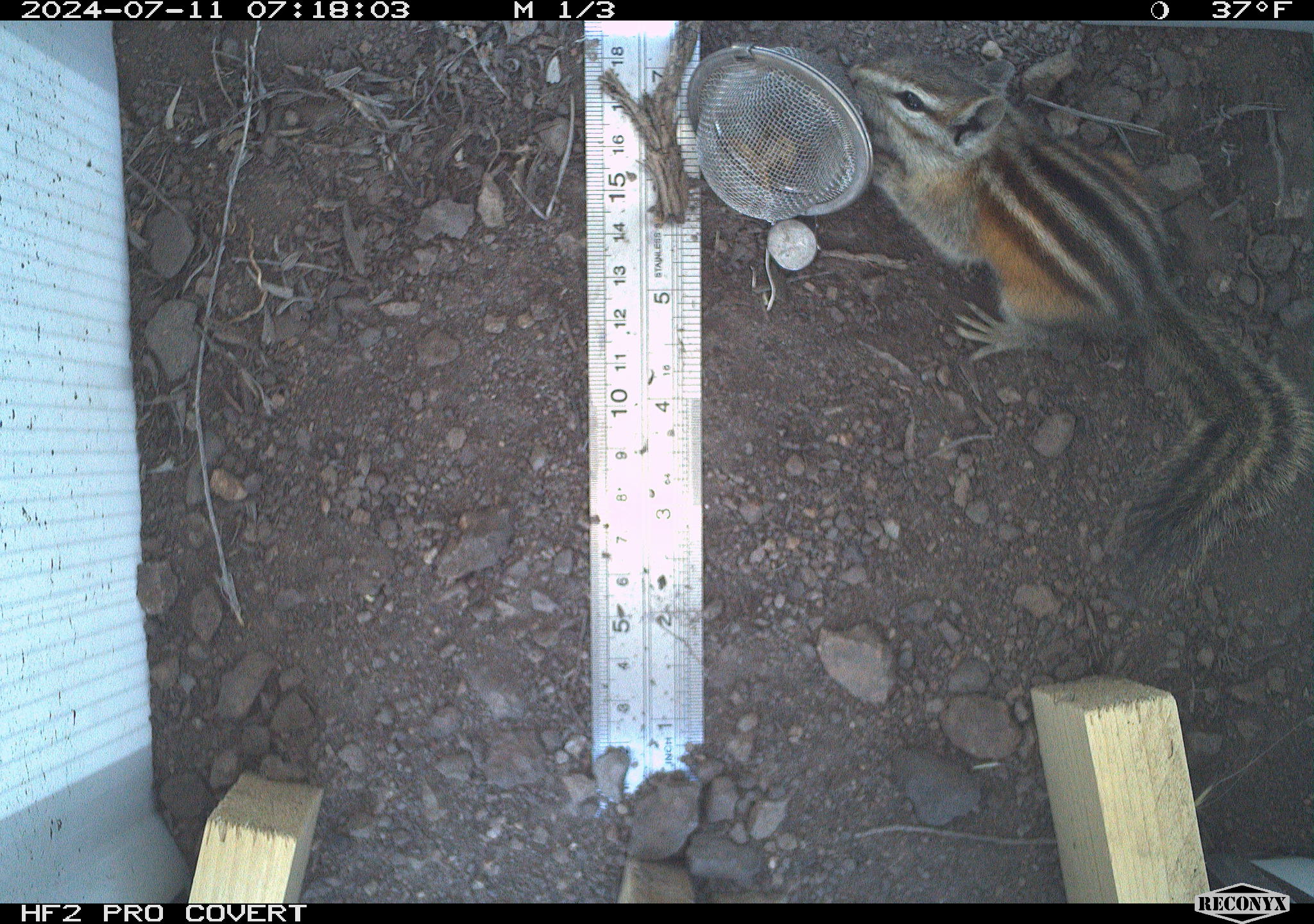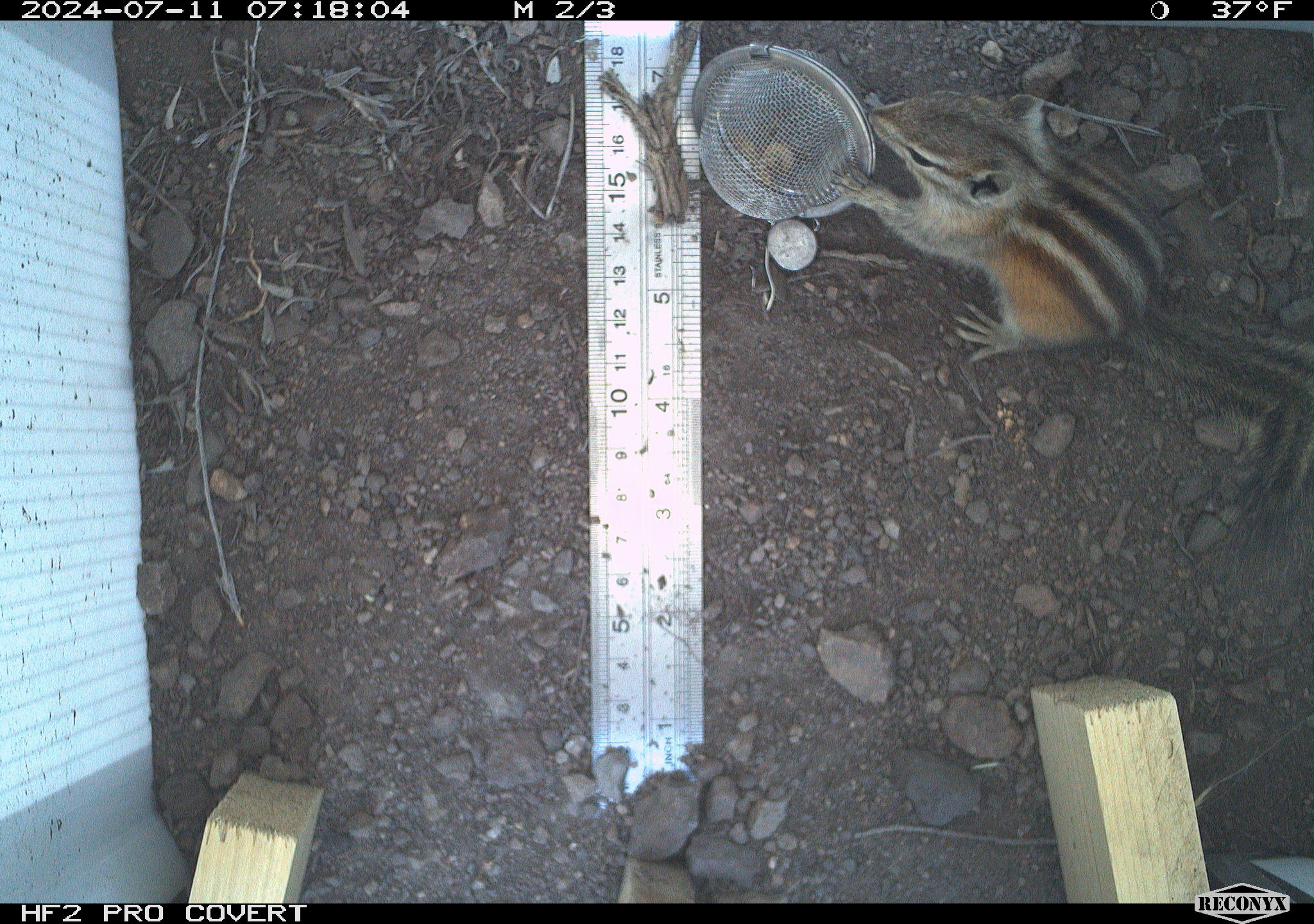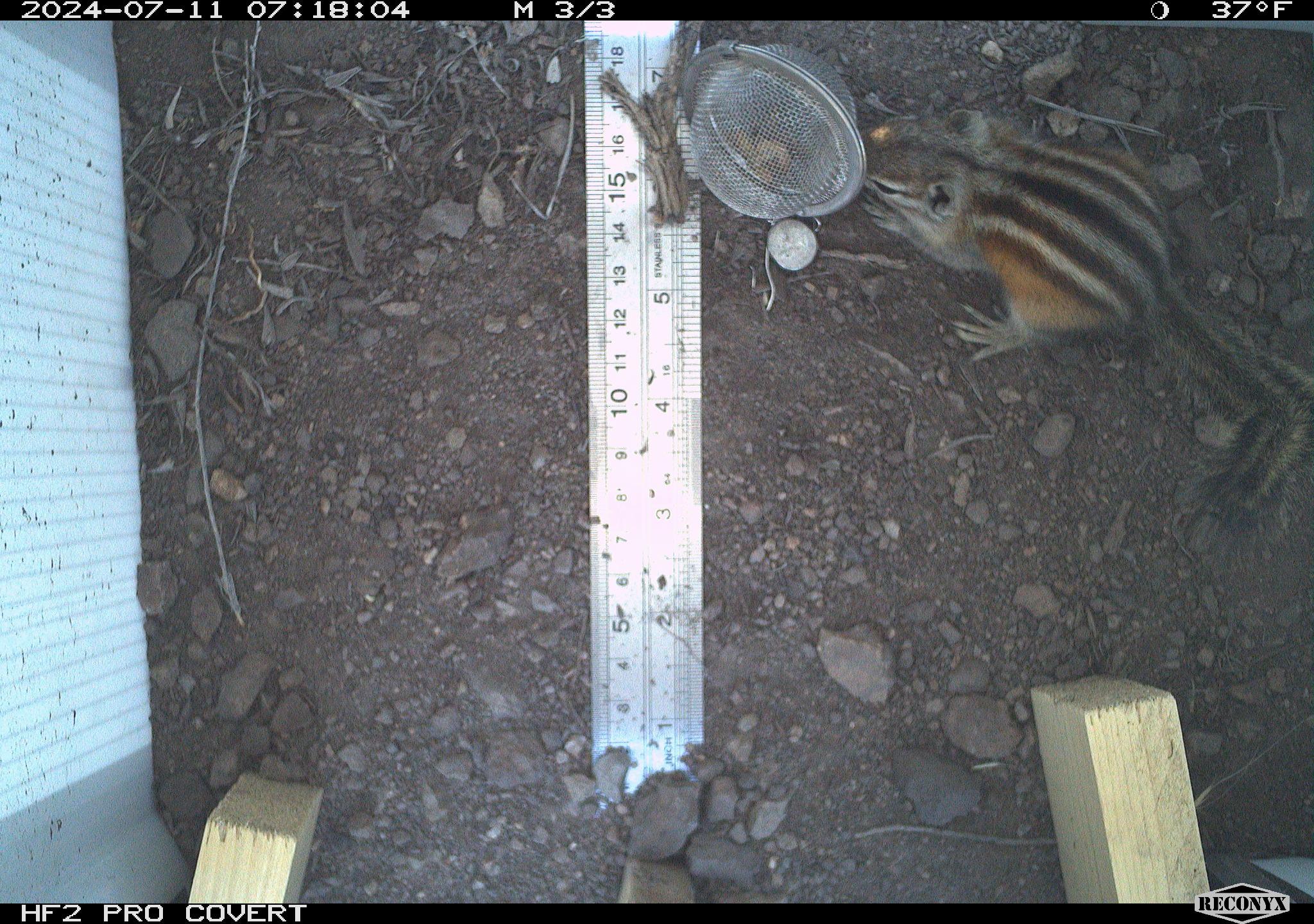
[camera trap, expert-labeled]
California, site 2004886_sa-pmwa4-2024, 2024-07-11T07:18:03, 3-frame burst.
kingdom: Animalia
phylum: Chordata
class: Mammalia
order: Rodentia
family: Sciuridae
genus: Neotamias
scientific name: Neotamias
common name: western chipmunks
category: neotamias species